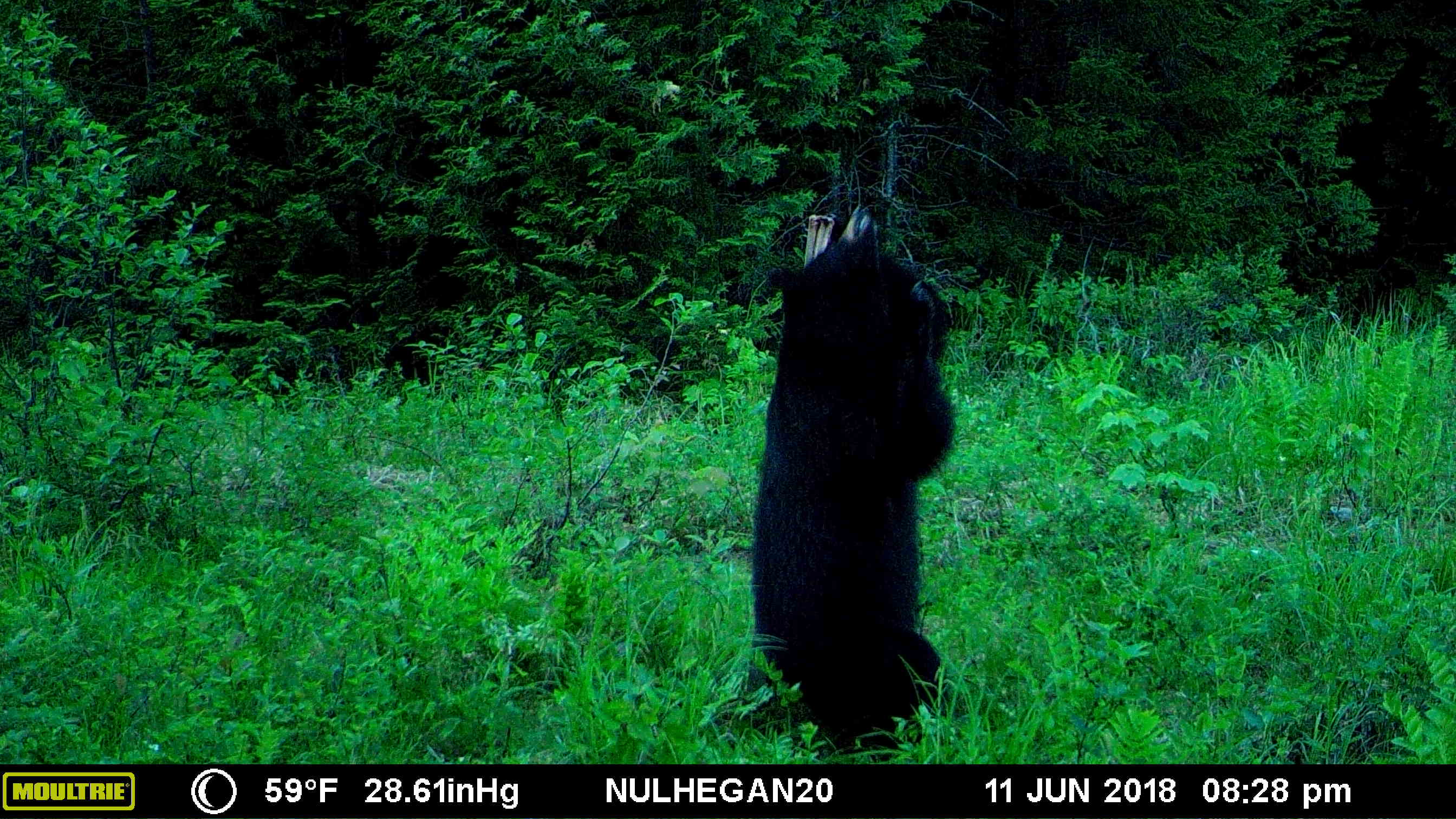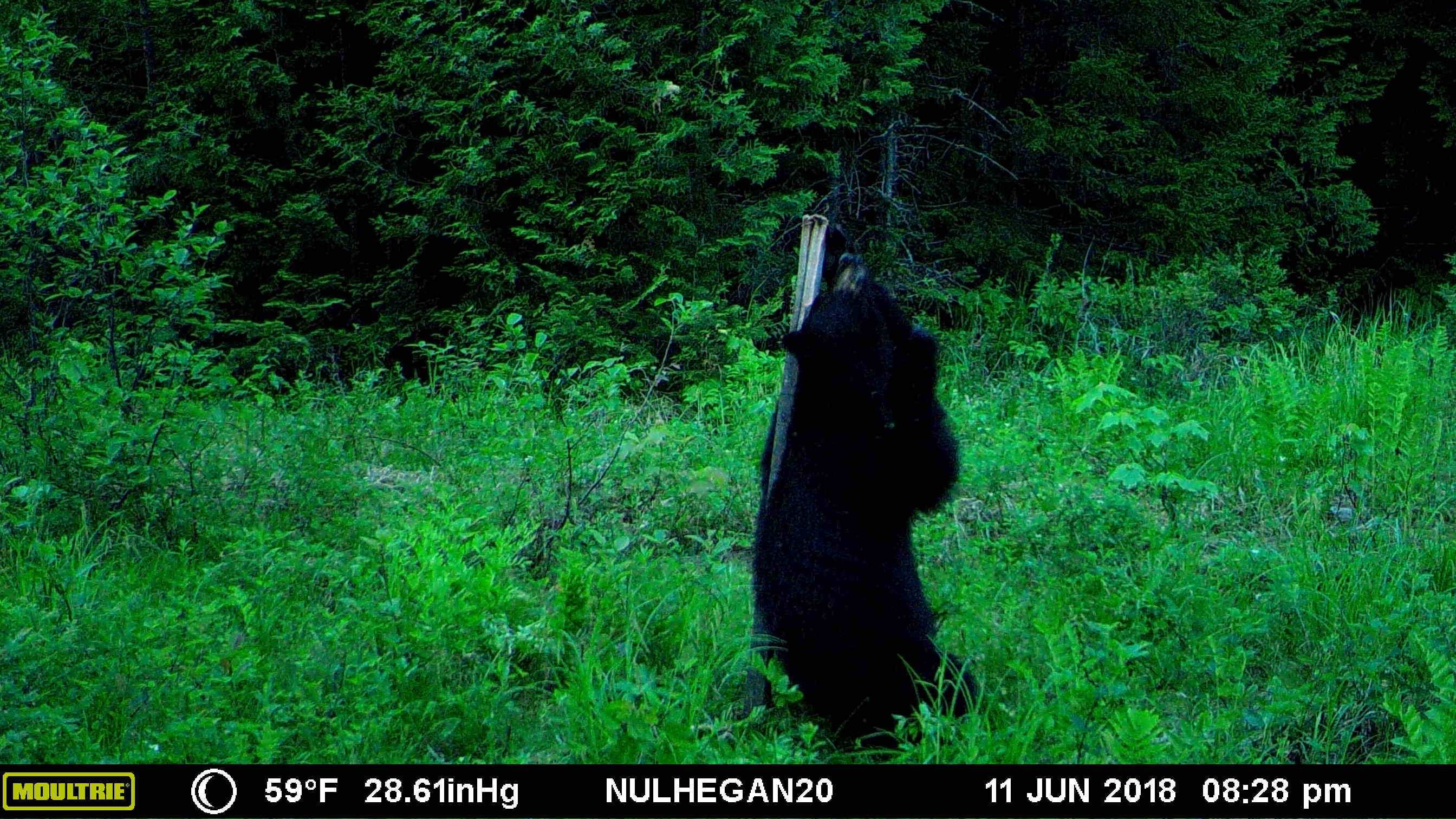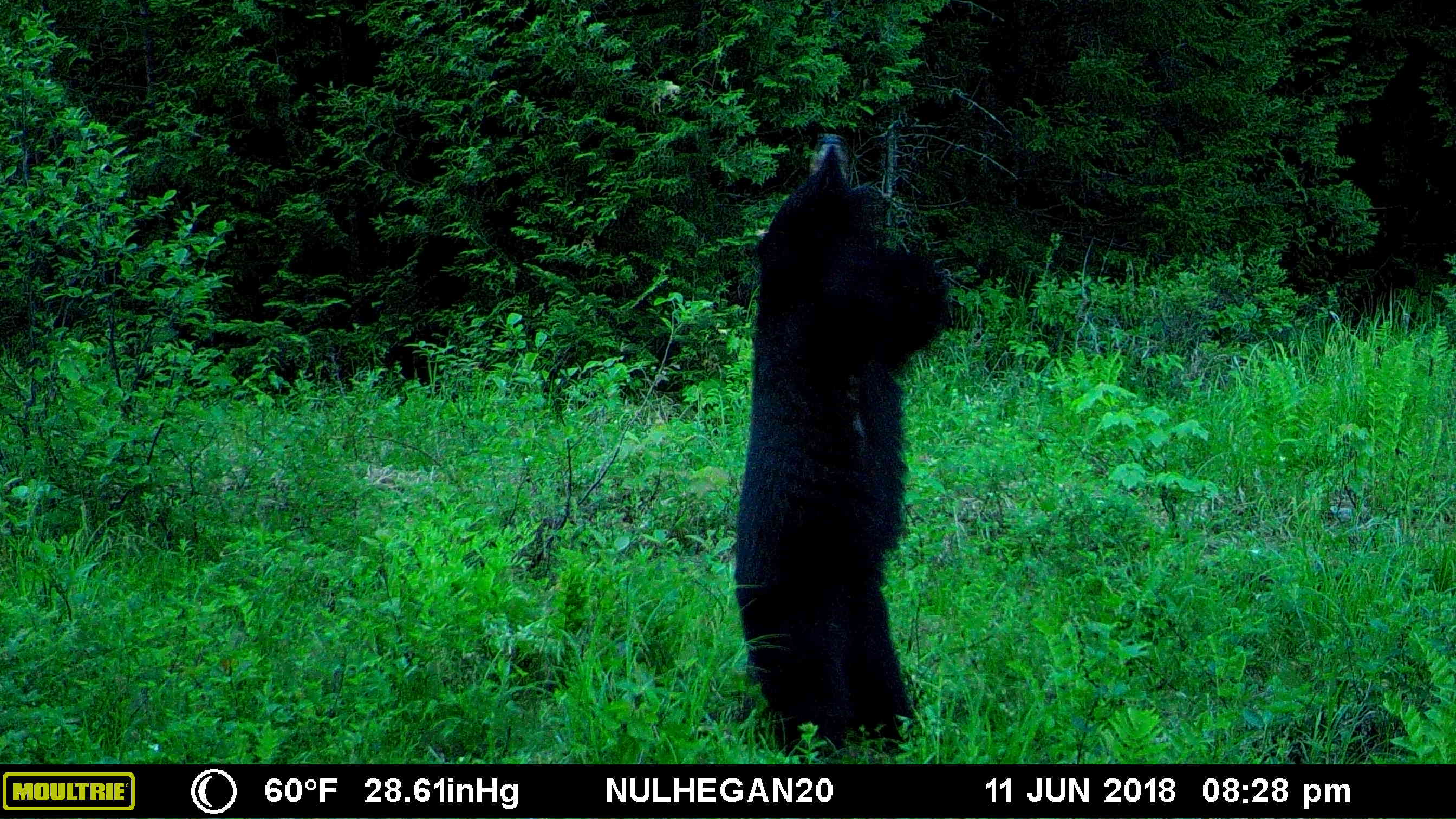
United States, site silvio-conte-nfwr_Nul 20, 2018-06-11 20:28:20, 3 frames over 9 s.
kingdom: Animalia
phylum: Chordata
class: Mammalia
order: Carnivora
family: Ursidae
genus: Ursus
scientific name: Ursus americanus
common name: black bear